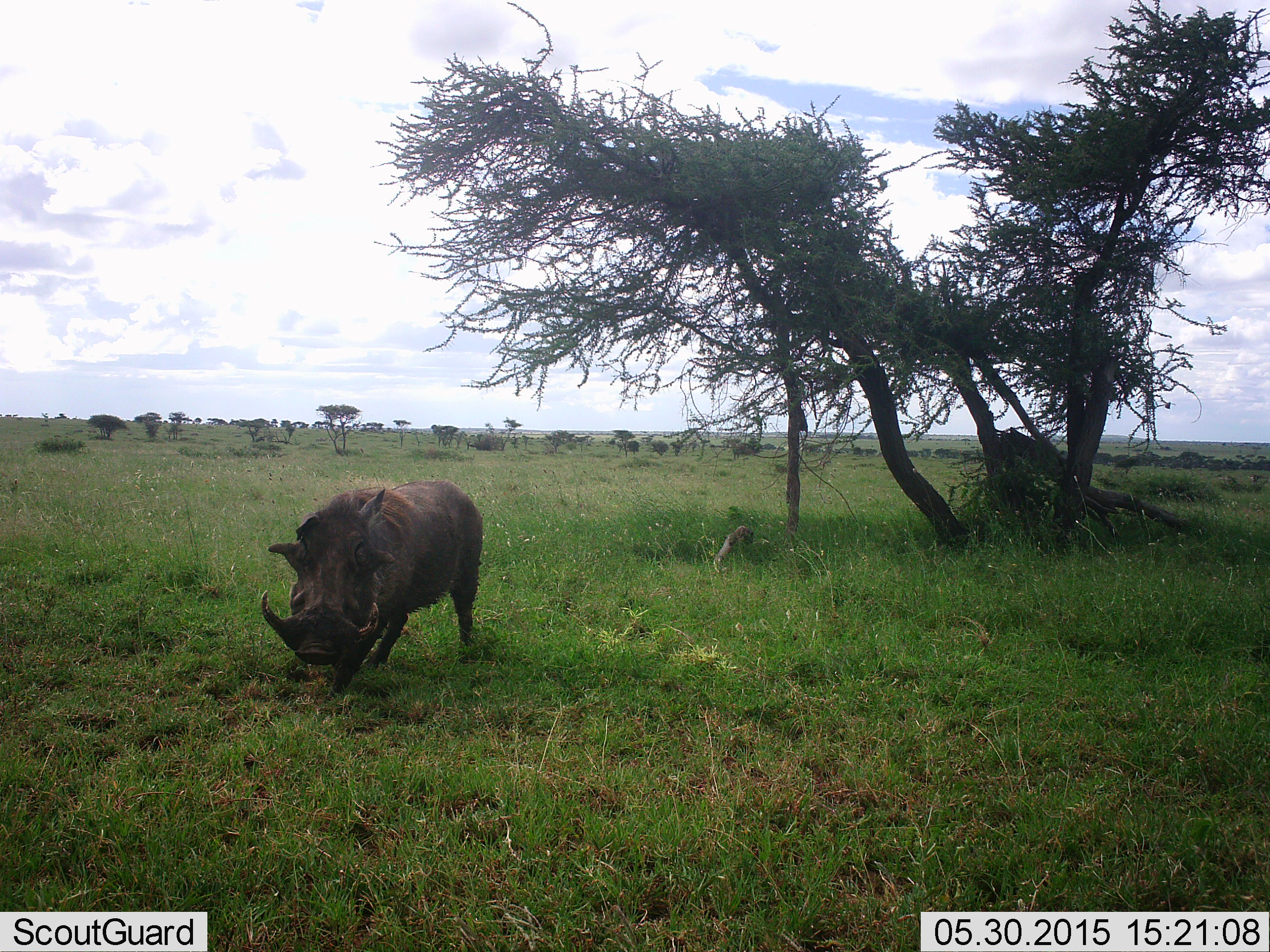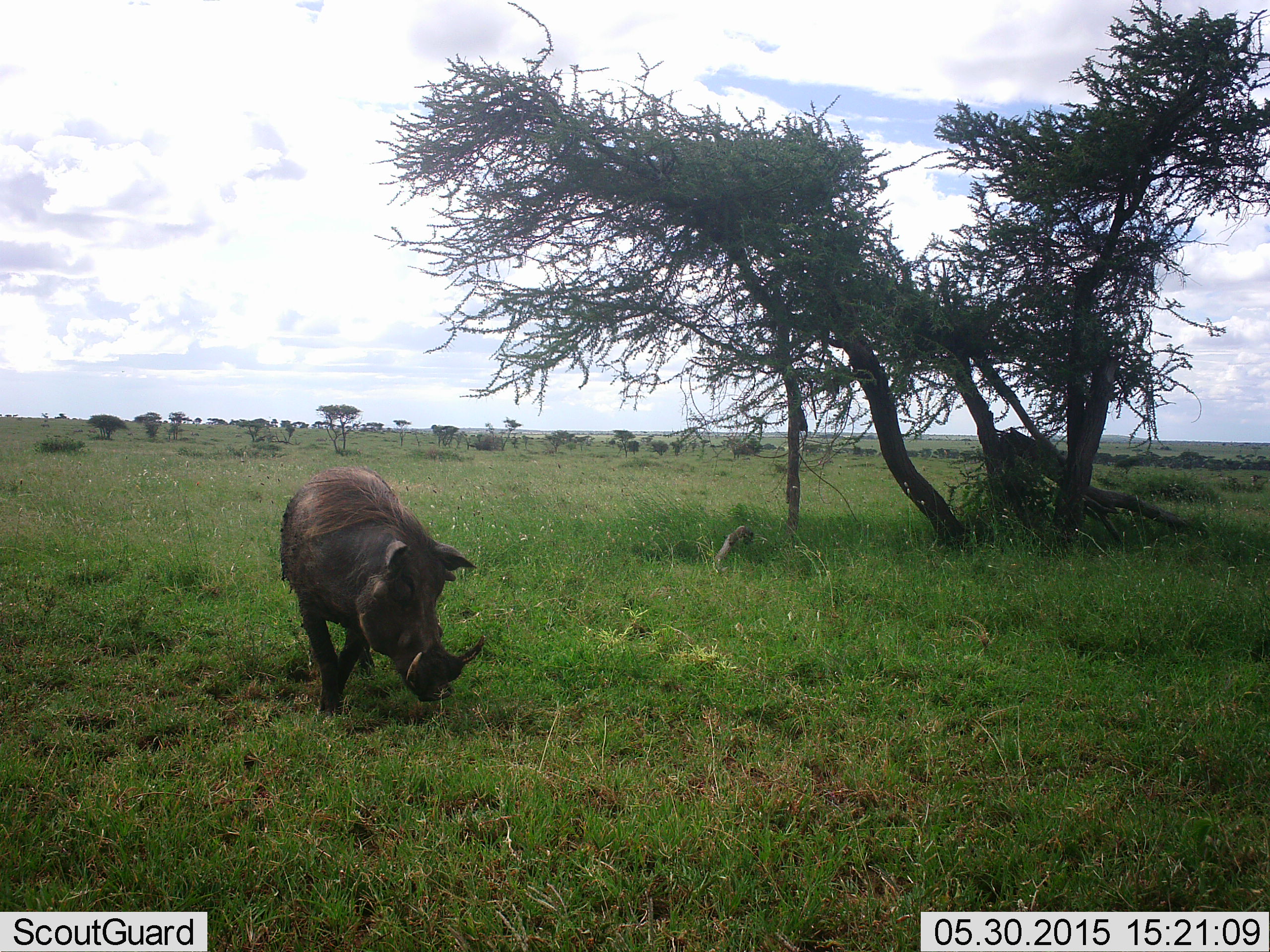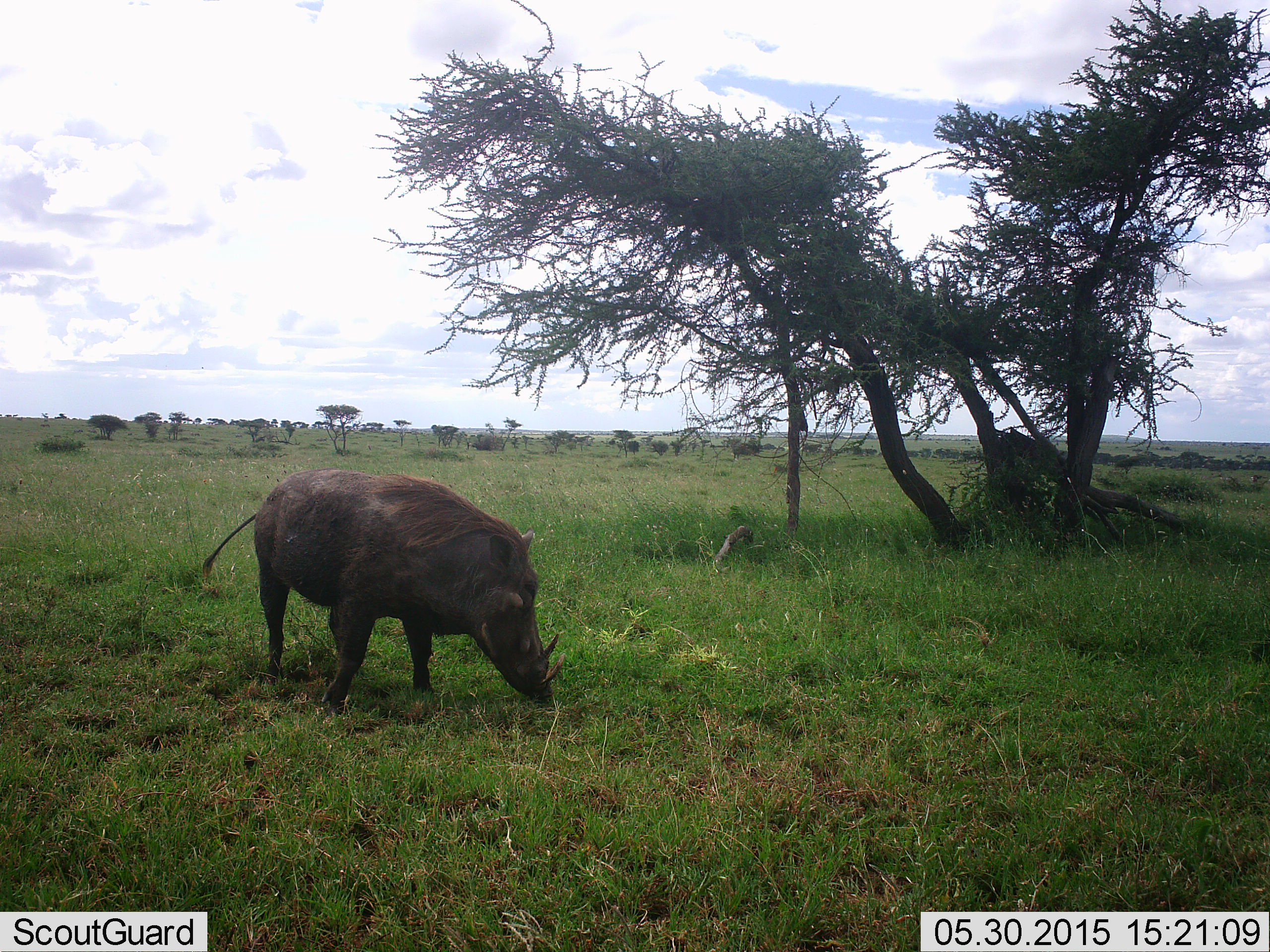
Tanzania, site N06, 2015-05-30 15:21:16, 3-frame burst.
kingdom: Animalia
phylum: Chordata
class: Mammalia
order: Artiodactyla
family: Suidae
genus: Phacochoerus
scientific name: Phacochoerus africanus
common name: warthog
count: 1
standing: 20%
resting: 0%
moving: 100%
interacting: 0%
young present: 0%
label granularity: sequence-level